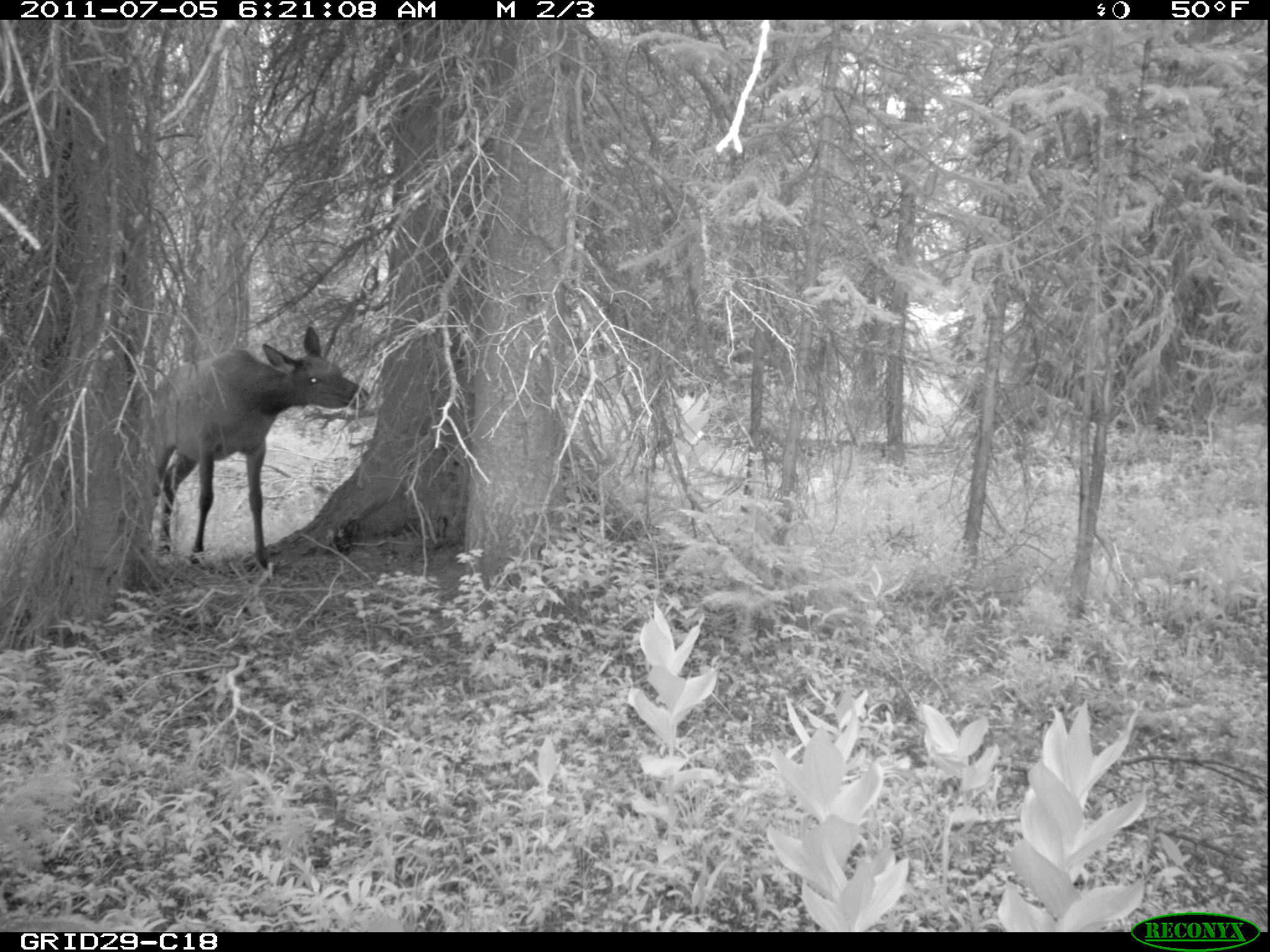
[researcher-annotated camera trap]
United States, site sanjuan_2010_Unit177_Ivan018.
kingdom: Animalia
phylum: Chordata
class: Mammalia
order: Artiodactyla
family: Cervidae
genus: Cervus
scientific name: Cervus elaphus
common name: red deer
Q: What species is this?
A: Cervus elaphus (red deer).